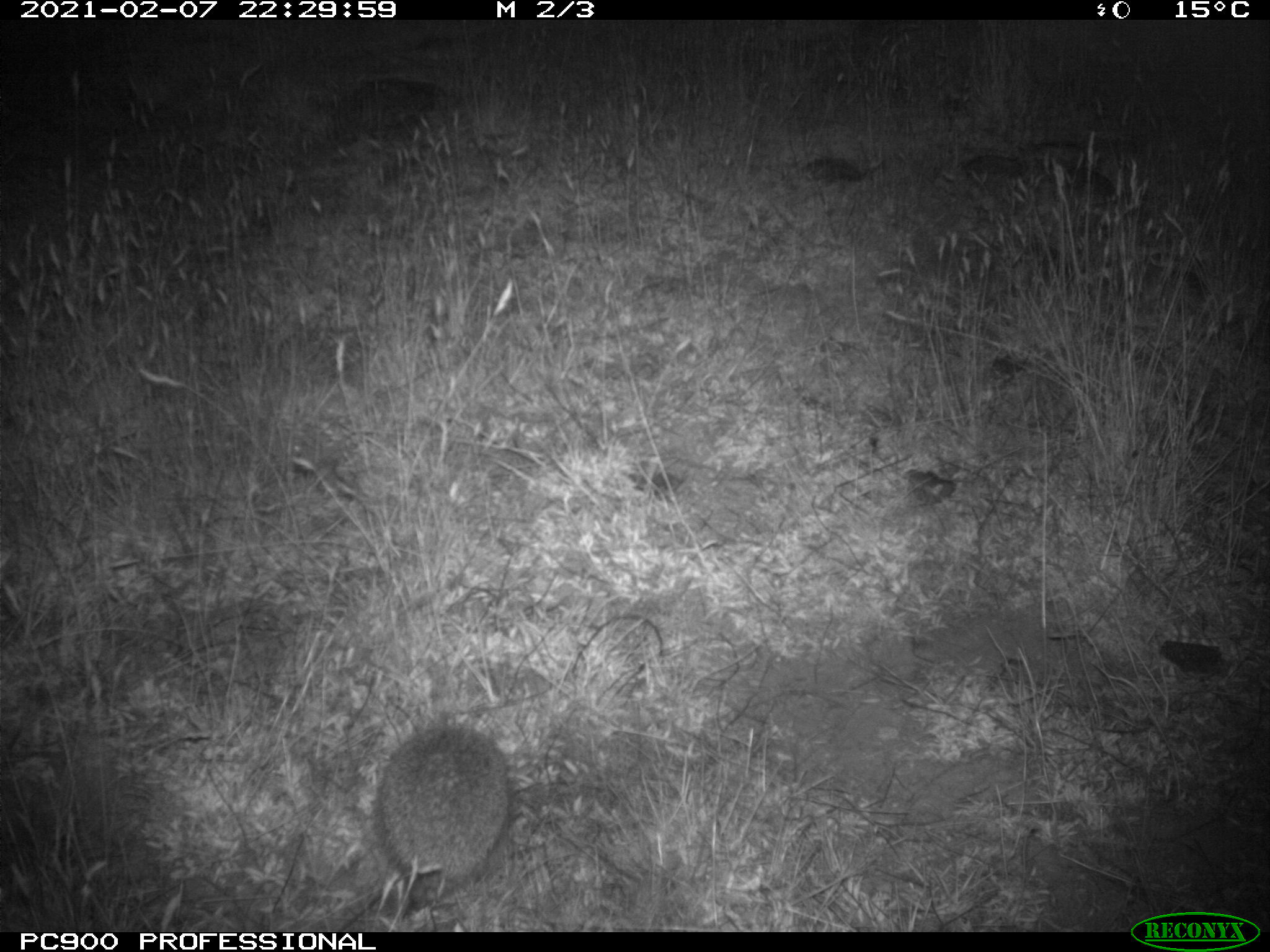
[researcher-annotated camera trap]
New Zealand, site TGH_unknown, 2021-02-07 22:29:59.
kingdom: Animalia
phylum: Chordata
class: Mammalia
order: Eulipotyphla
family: Erinaceidae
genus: Erinaceus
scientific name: Erinaceus europaeus europaeus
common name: european hedgehog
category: hedgehog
Hedgehog (european hedgehog) (Erinaceus europaeus europaeus).